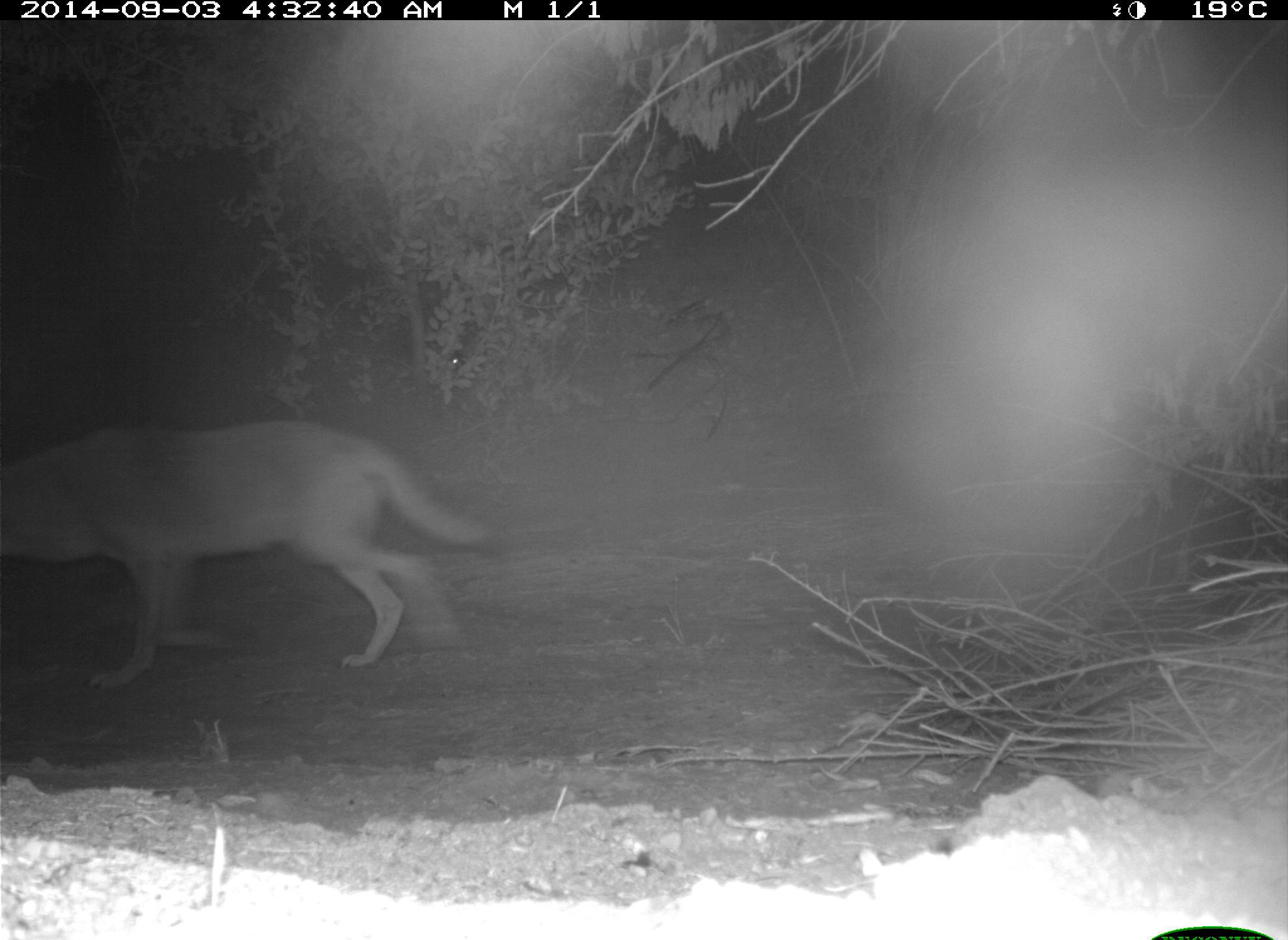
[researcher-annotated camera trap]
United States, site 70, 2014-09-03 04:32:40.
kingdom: Animalia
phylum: Chordata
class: Mammalia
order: Carnivora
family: Canidae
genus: Canis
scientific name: Canis latrans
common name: coyote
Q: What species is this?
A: Coyote (Canis latrans).